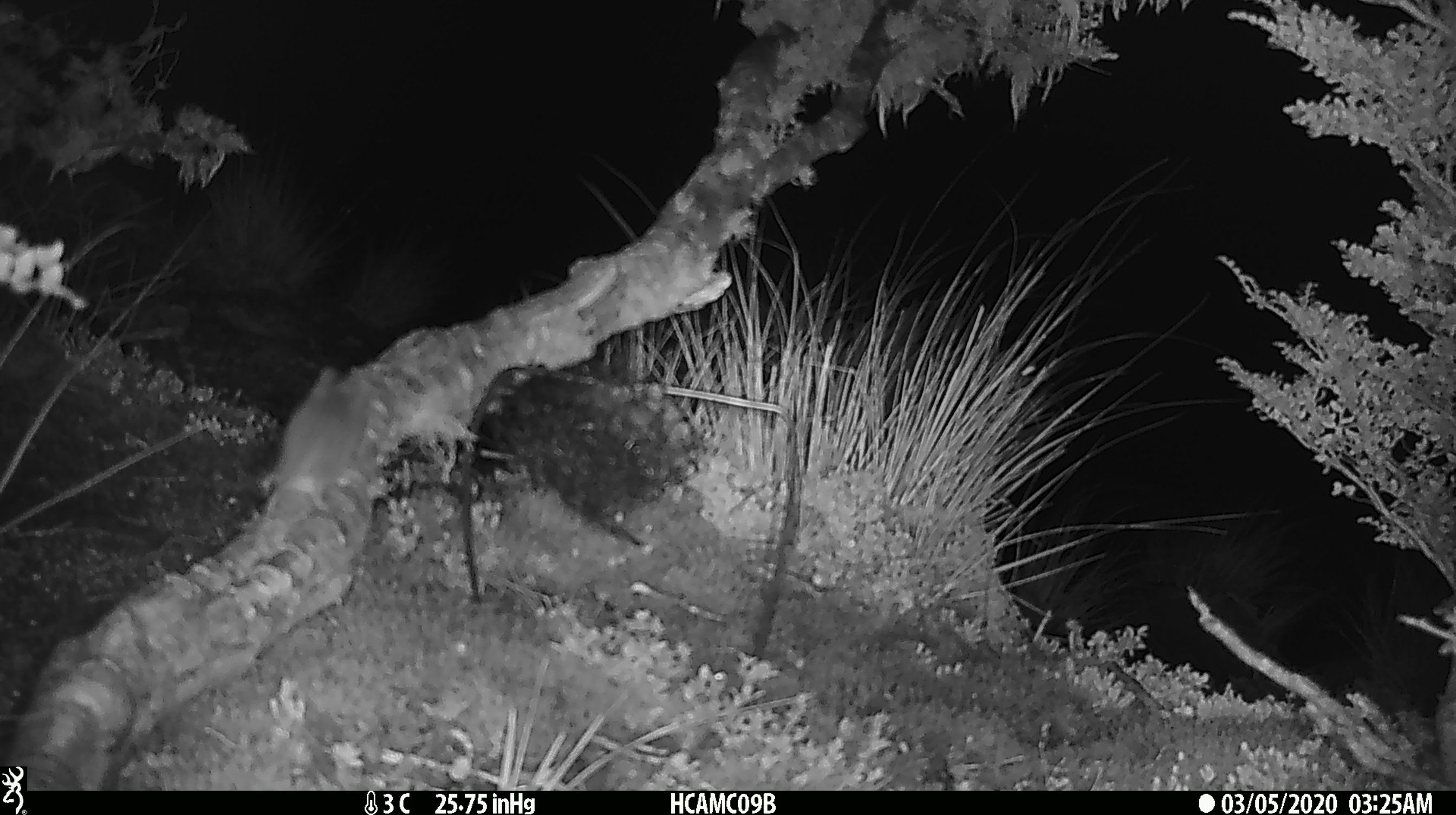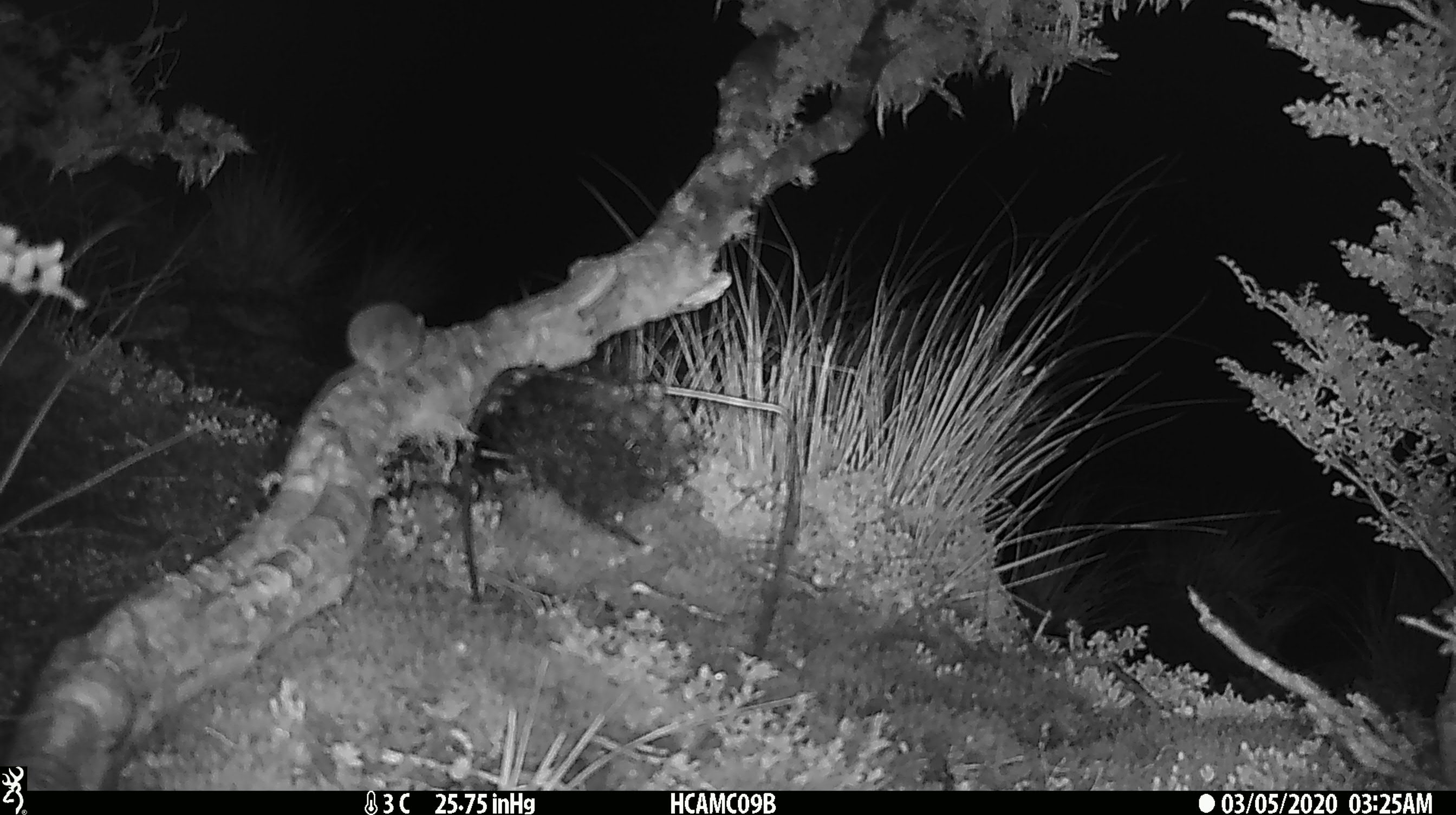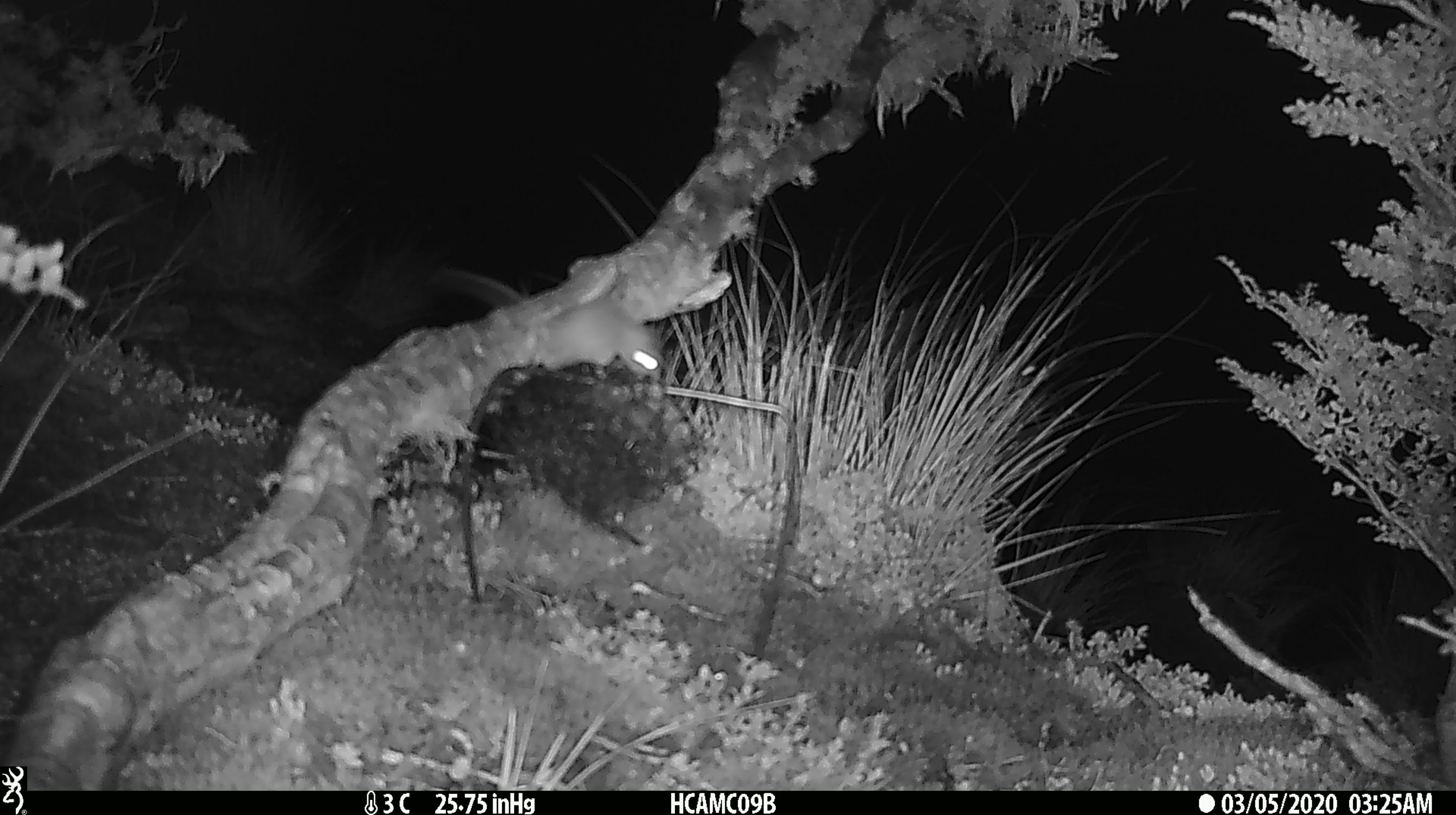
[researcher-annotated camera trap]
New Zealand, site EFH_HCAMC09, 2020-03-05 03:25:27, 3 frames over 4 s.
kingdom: Animalia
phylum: Chordata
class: Mammalia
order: Rodentia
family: Muridae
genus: Mus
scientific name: Mus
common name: mouse